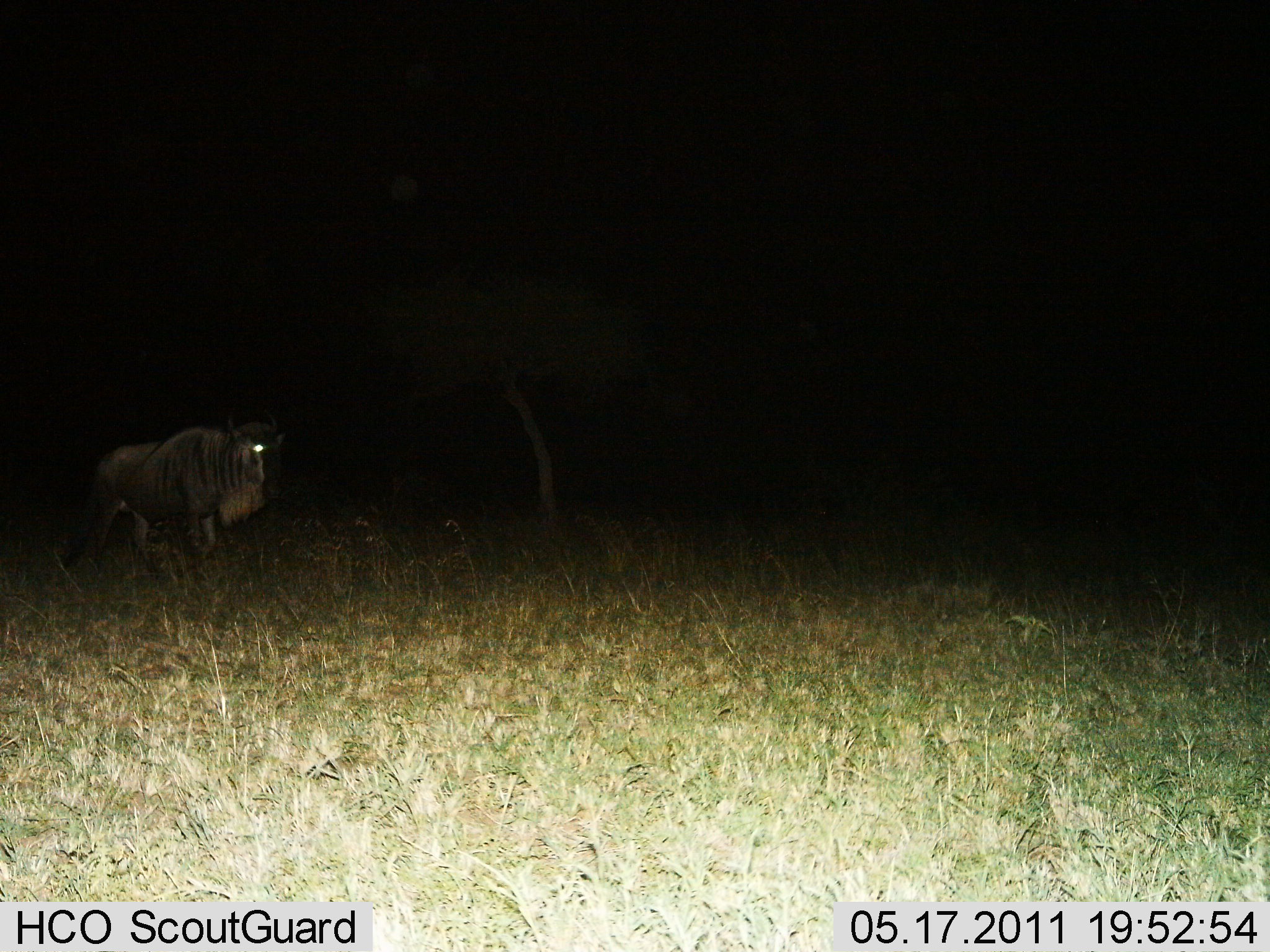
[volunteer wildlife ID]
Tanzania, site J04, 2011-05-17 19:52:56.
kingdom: Animalia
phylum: Chordata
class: Mammalia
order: Artiodactyla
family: Bovidae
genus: Connochaetes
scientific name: Connochaetes taurinus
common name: blue wildebeest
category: wildebeest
Wildebeest (blue wildebeest) (Connochaetes taurinus), count 1. Behavior (volunteer vote fractions): standing 27%, resting 0%, moving 73%, interacting 0%. Young present (vote fraction): 0%. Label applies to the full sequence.